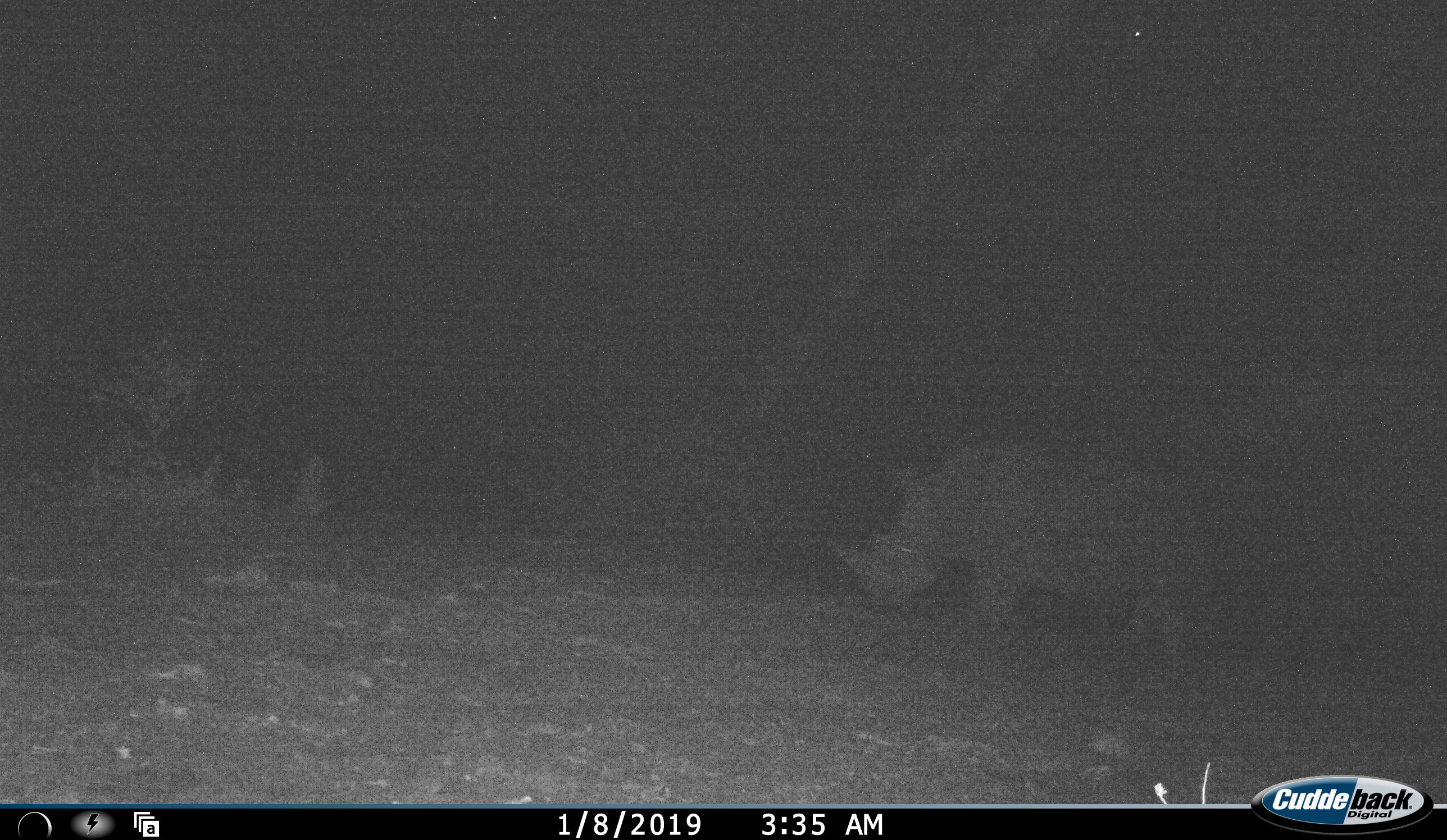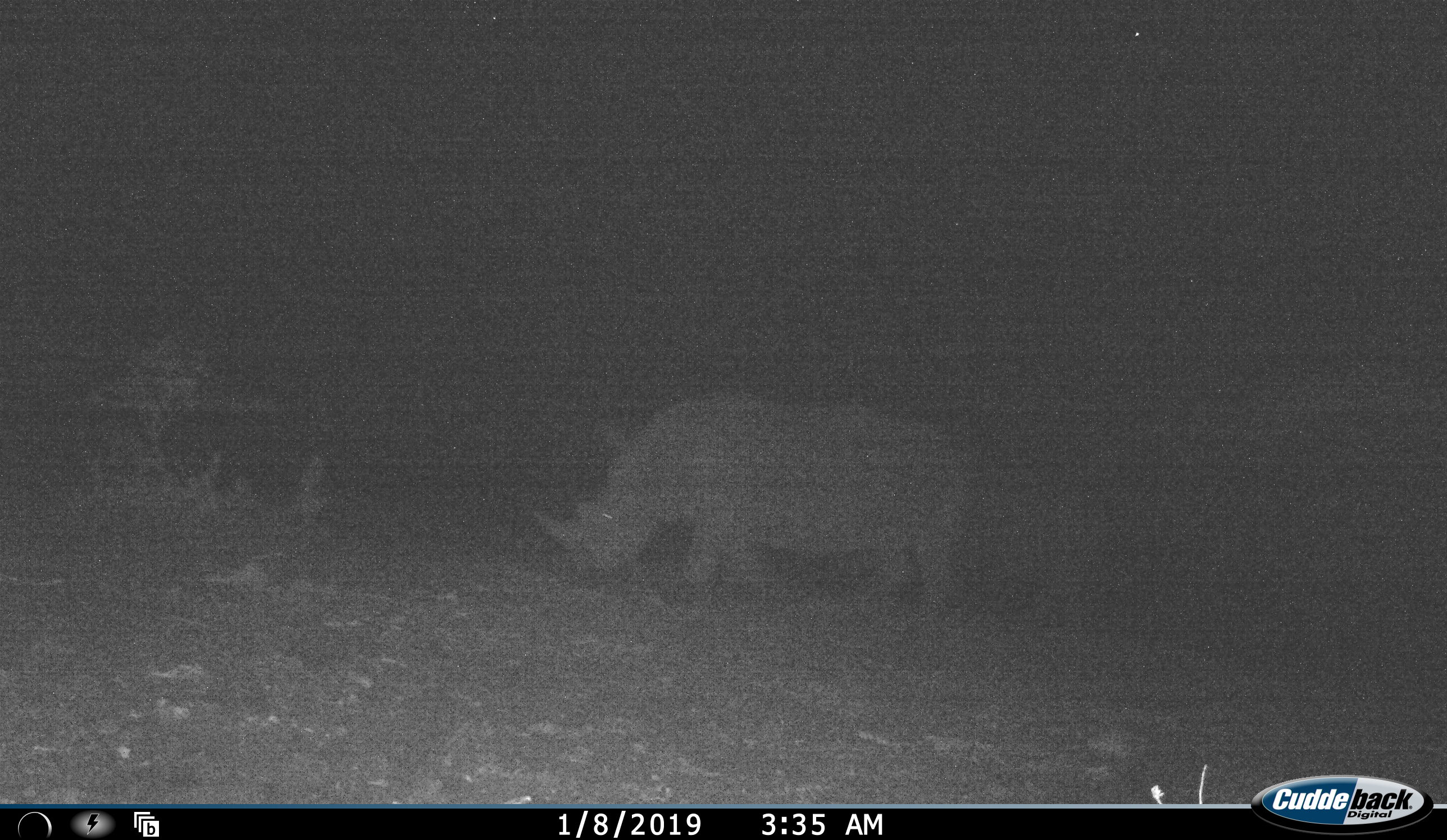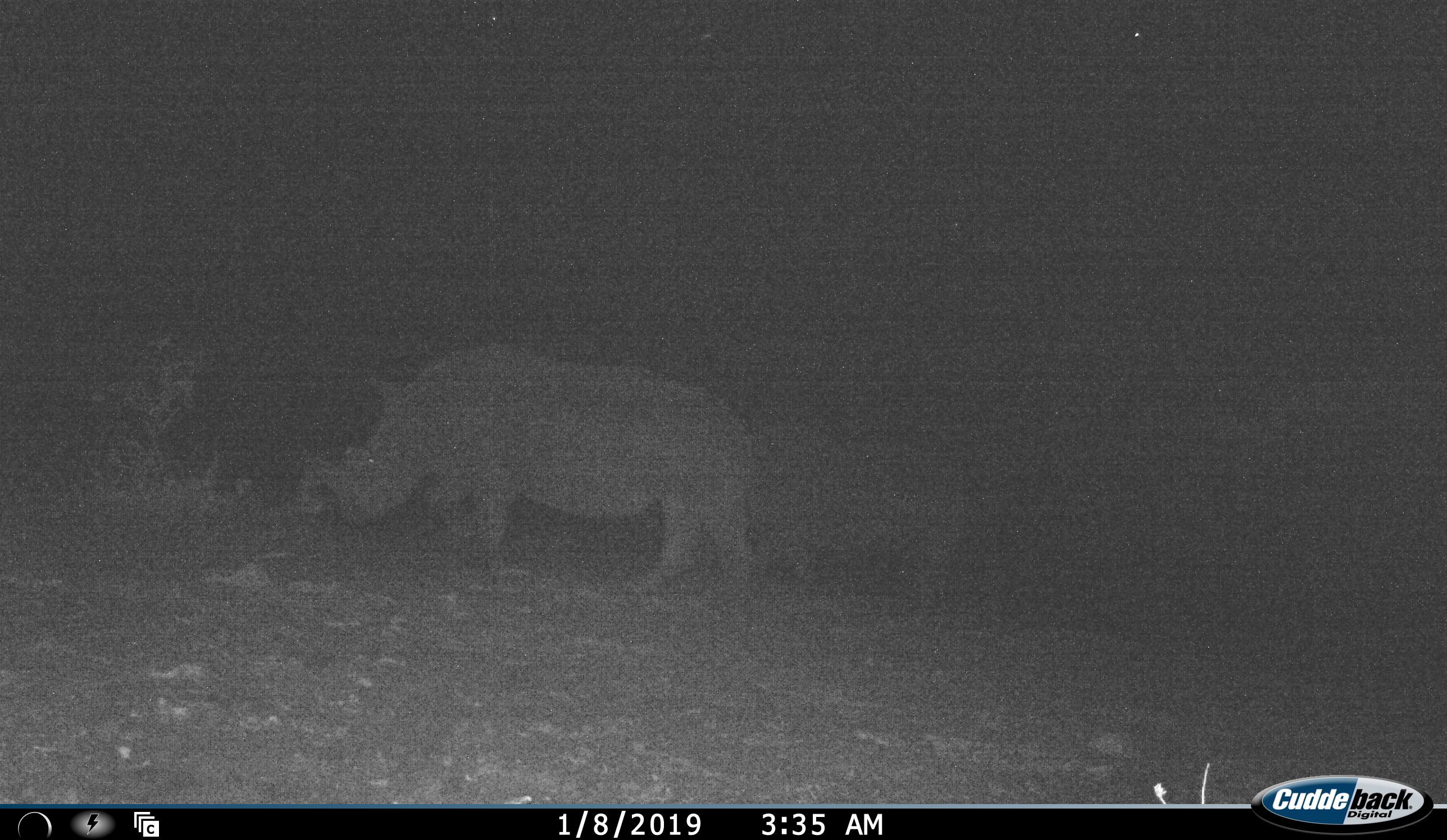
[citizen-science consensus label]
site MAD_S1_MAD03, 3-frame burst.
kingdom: Animalia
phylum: Chordata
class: Mammalia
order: Perissodactyla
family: Rhinocerotidae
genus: Diceros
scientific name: Diceros bicornis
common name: black rhinoceros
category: rhinocerosblack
Rhinocerosblack (black rhinoceros) (Diceros bicornis), count 1. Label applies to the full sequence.